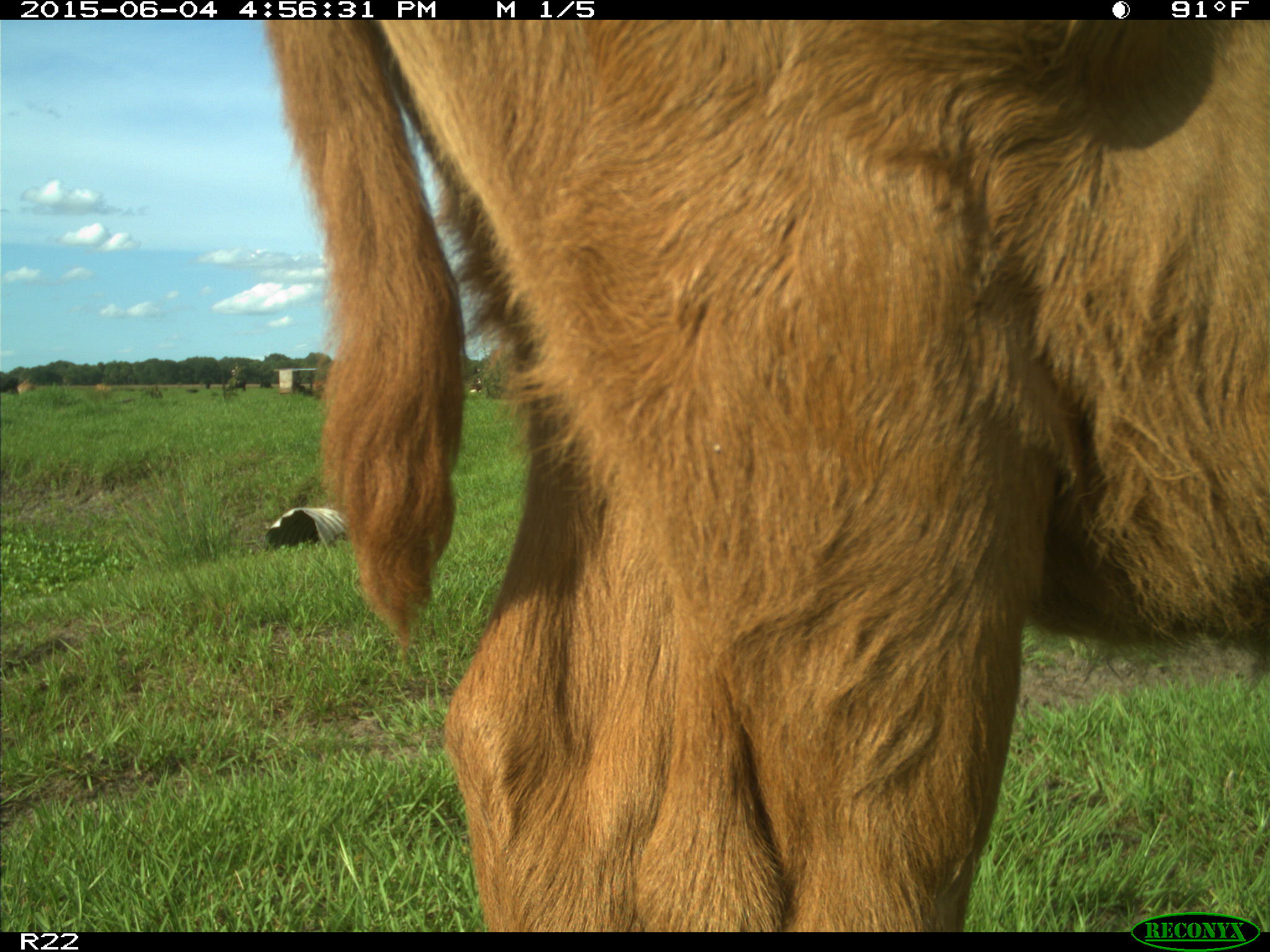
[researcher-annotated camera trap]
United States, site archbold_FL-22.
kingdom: Animalia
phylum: Chordata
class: Mammalia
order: Artiodactyla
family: Bovidae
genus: Bos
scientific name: Bos taurus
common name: domestic cow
Bos taurus (domestic cow).